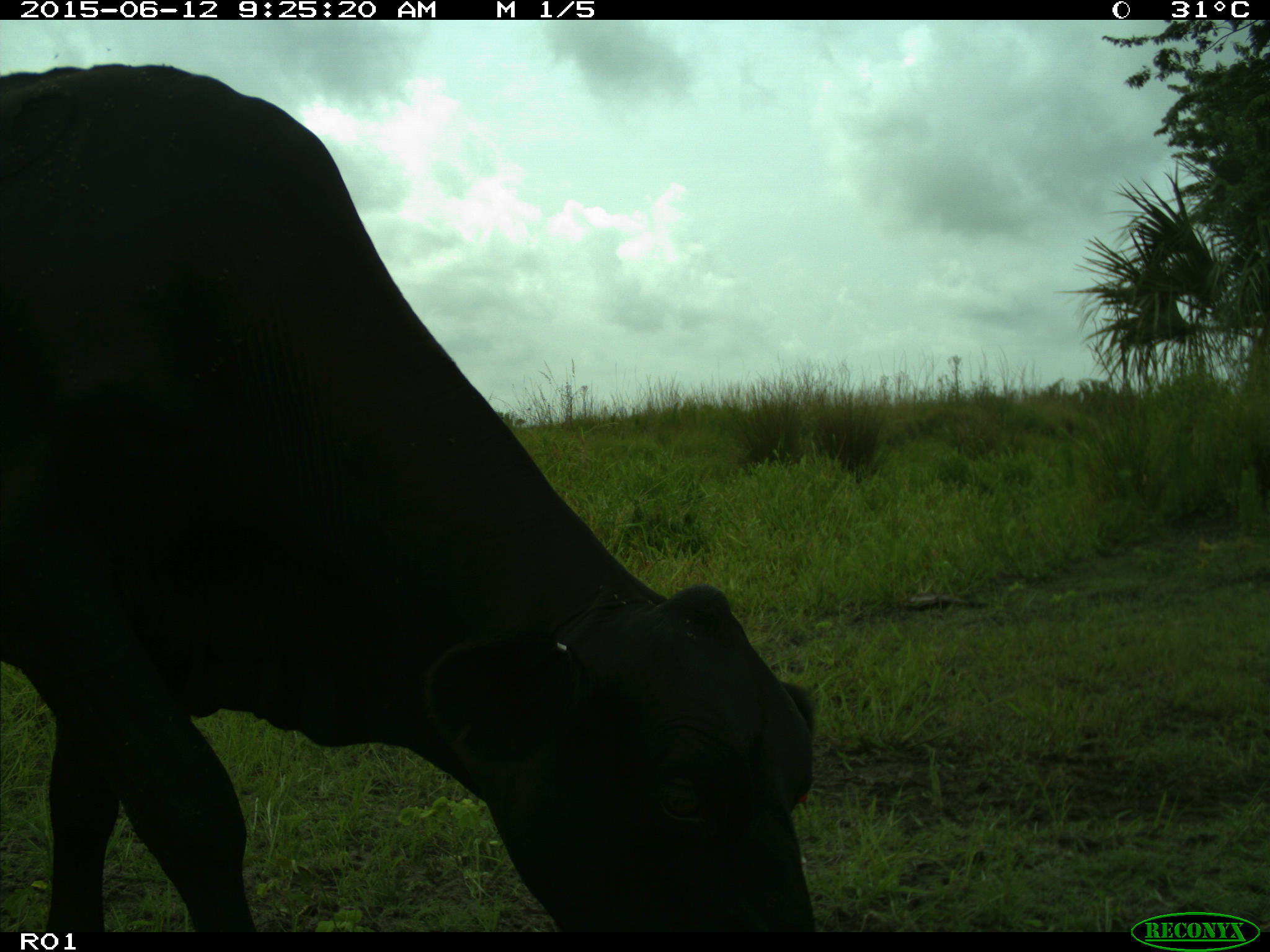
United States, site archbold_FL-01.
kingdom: Animalia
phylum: Chordata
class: Mammalia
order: Artiodactyla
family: Bovidae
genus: Bos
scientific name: Bos taurus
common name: domestic cow